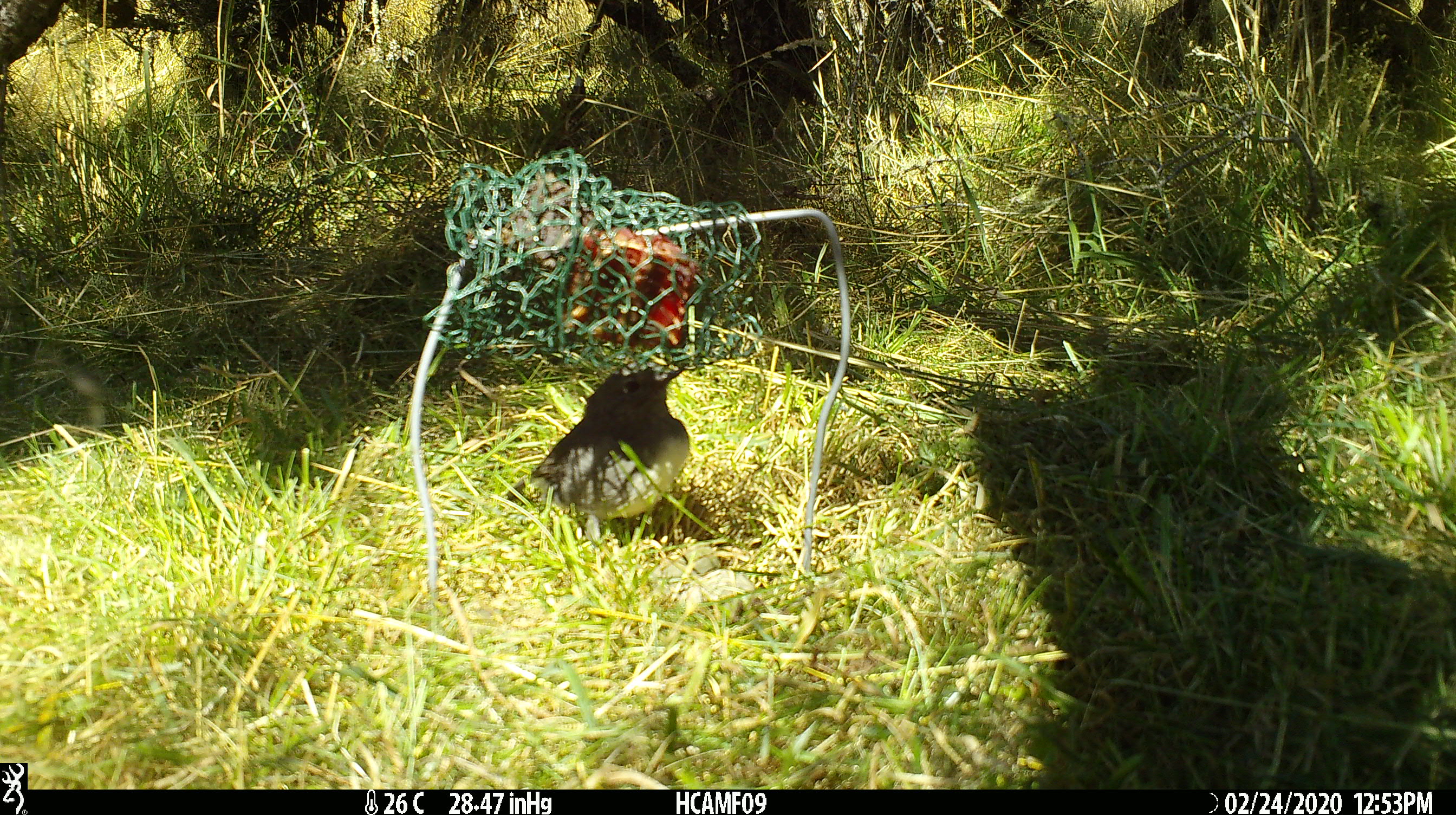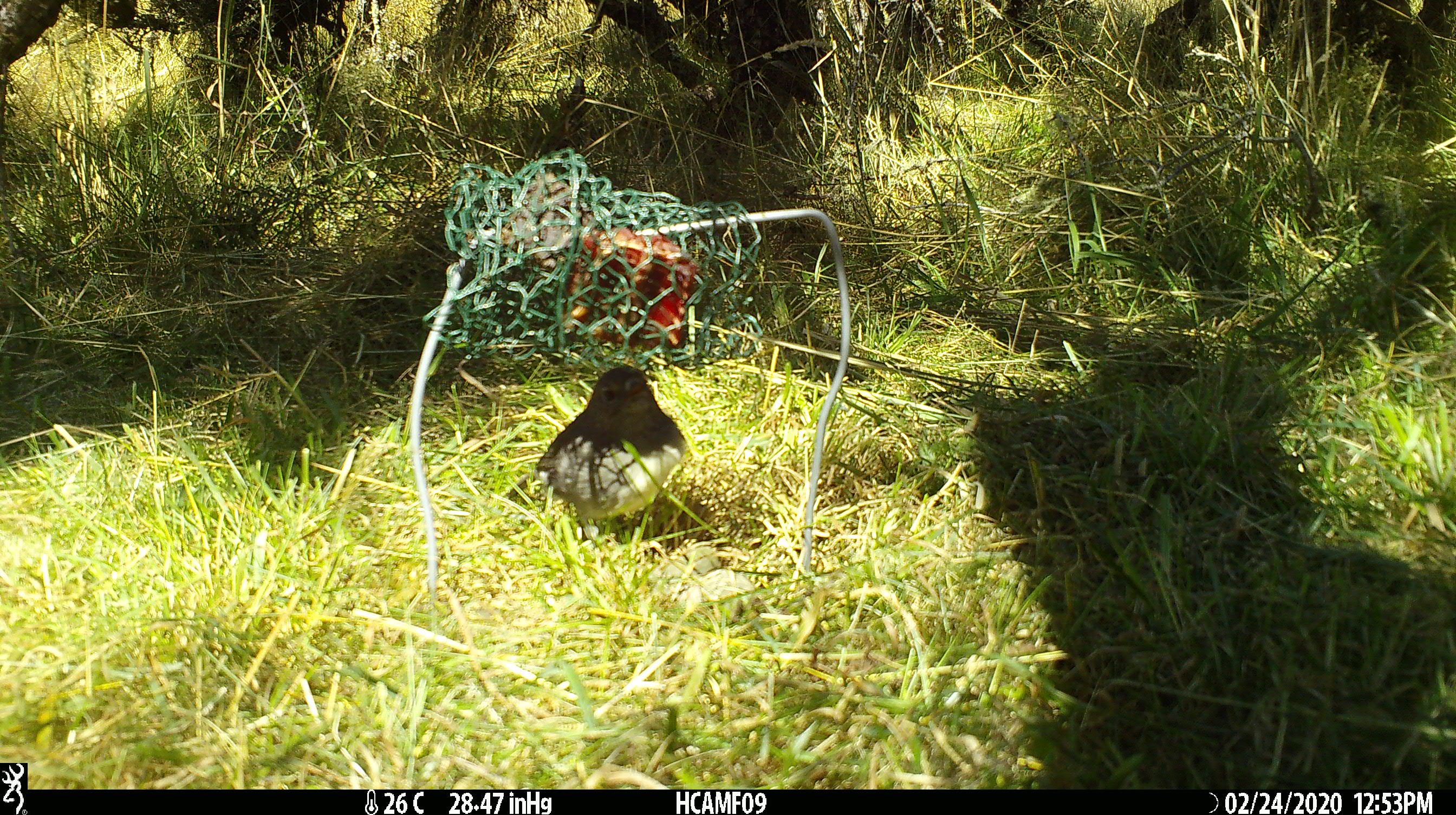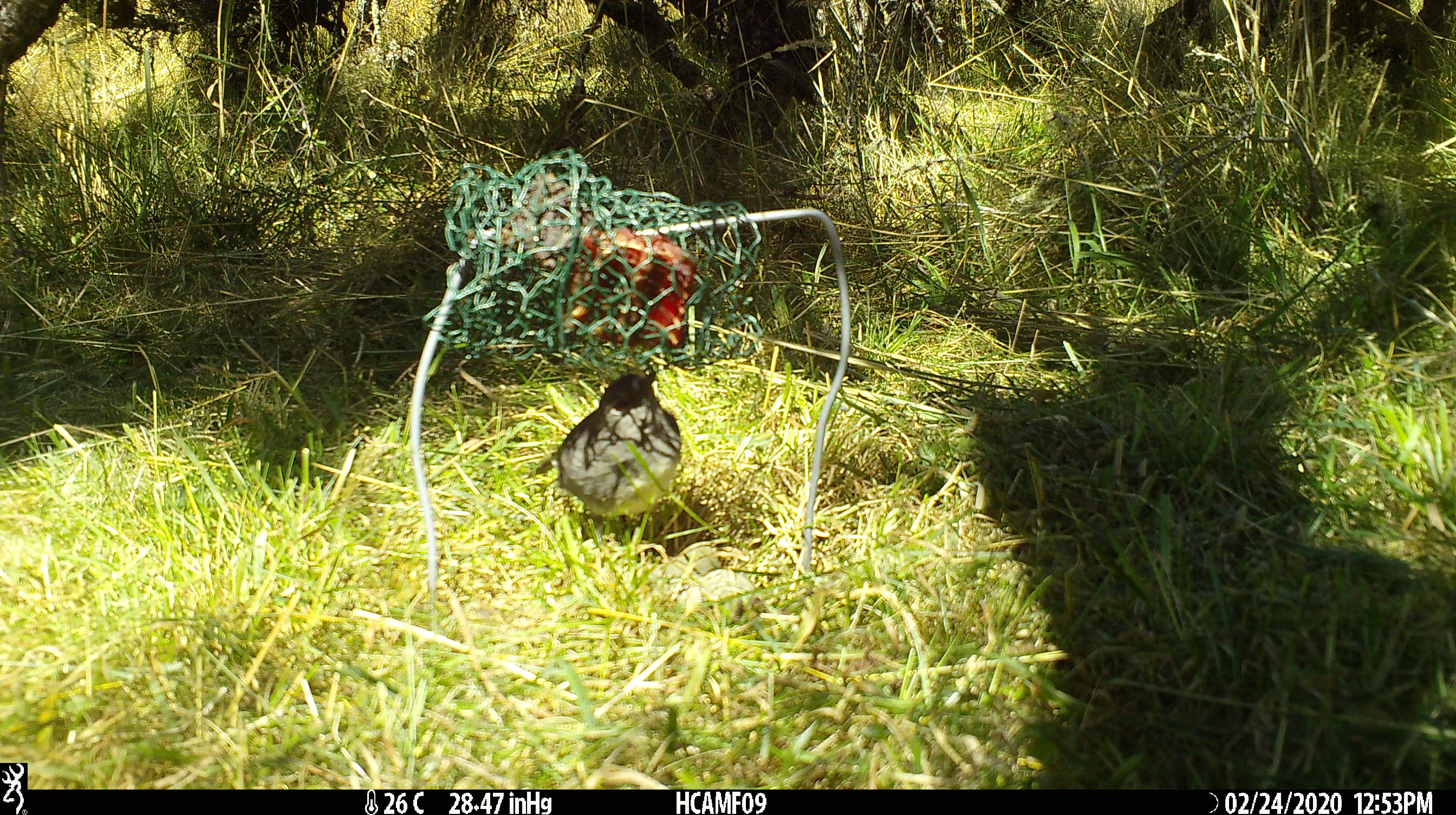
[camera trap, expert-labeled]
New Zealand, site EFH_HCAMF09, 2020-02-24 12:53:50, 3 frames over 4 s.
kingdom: Animalia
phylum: Chordata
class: Aves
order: Passeriformes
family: Petroicidae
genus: Petroica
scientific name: Petroica australis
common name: new zealand robin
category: robin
Robin (new zealand robin) (Petroica australis).